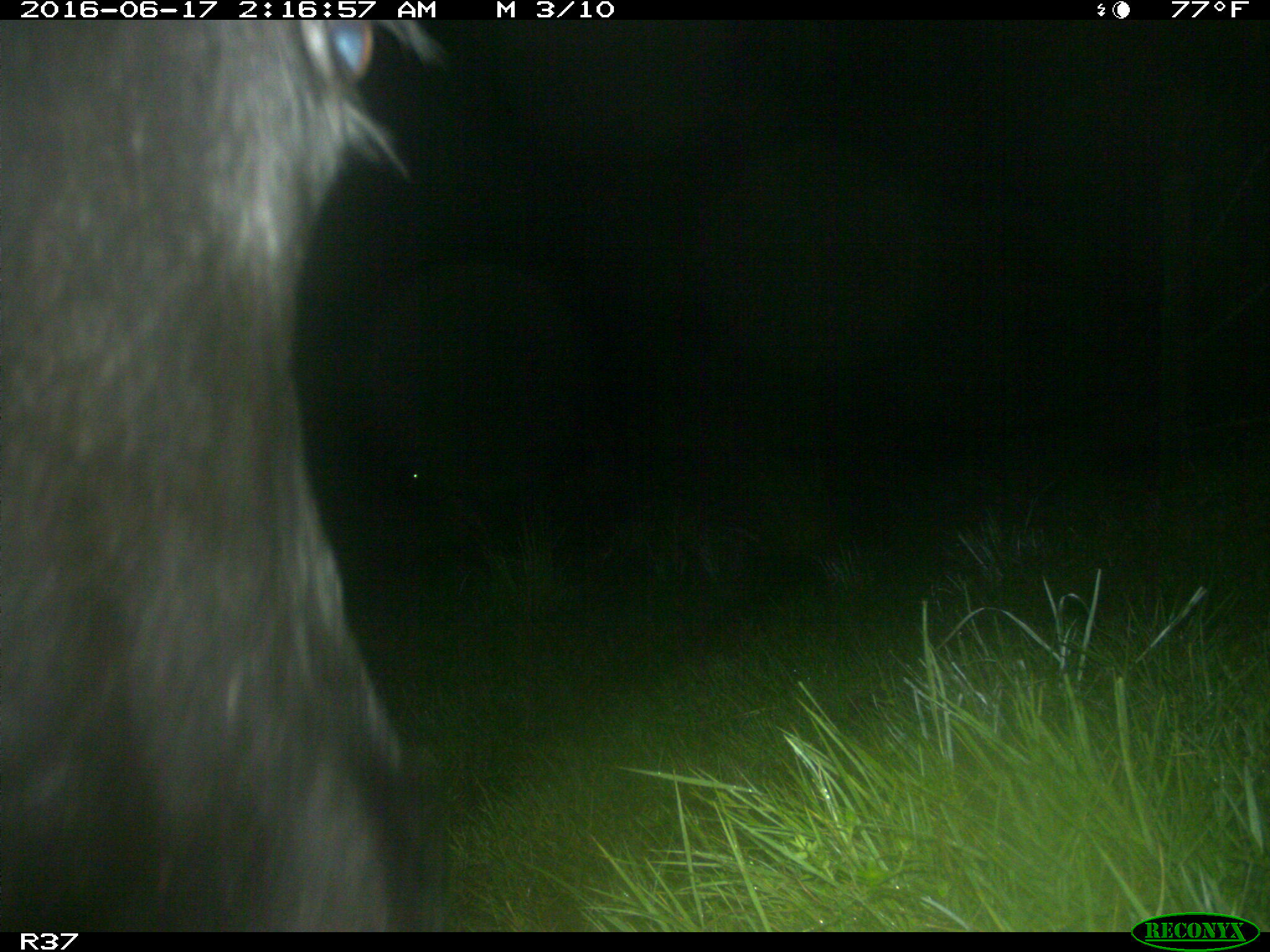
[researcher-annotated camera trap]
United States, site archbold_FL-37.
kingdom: Animalia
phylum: Chordata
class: Mammalia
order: Artiodactyla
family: Bovidae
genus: Bos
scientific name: Bos taurus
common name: domestic cow